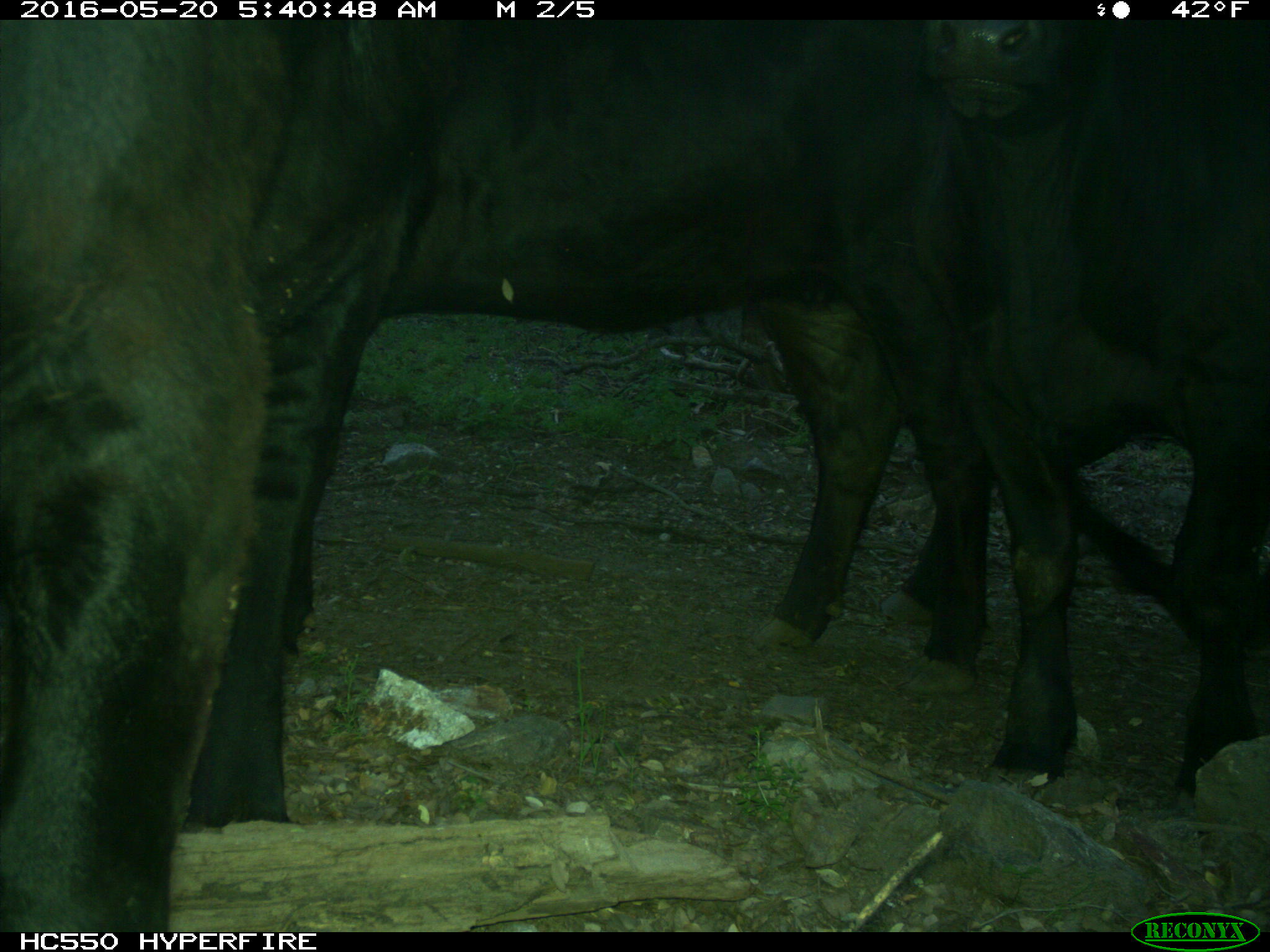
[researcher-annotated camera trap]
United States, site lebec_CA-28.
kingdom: Animalia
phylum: Chordata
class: Mammalia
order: Artiodactyla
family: Bovidae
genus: Bos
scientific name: Bos taurus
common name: domestic cow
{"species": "Bos taurus (domestic cow)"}